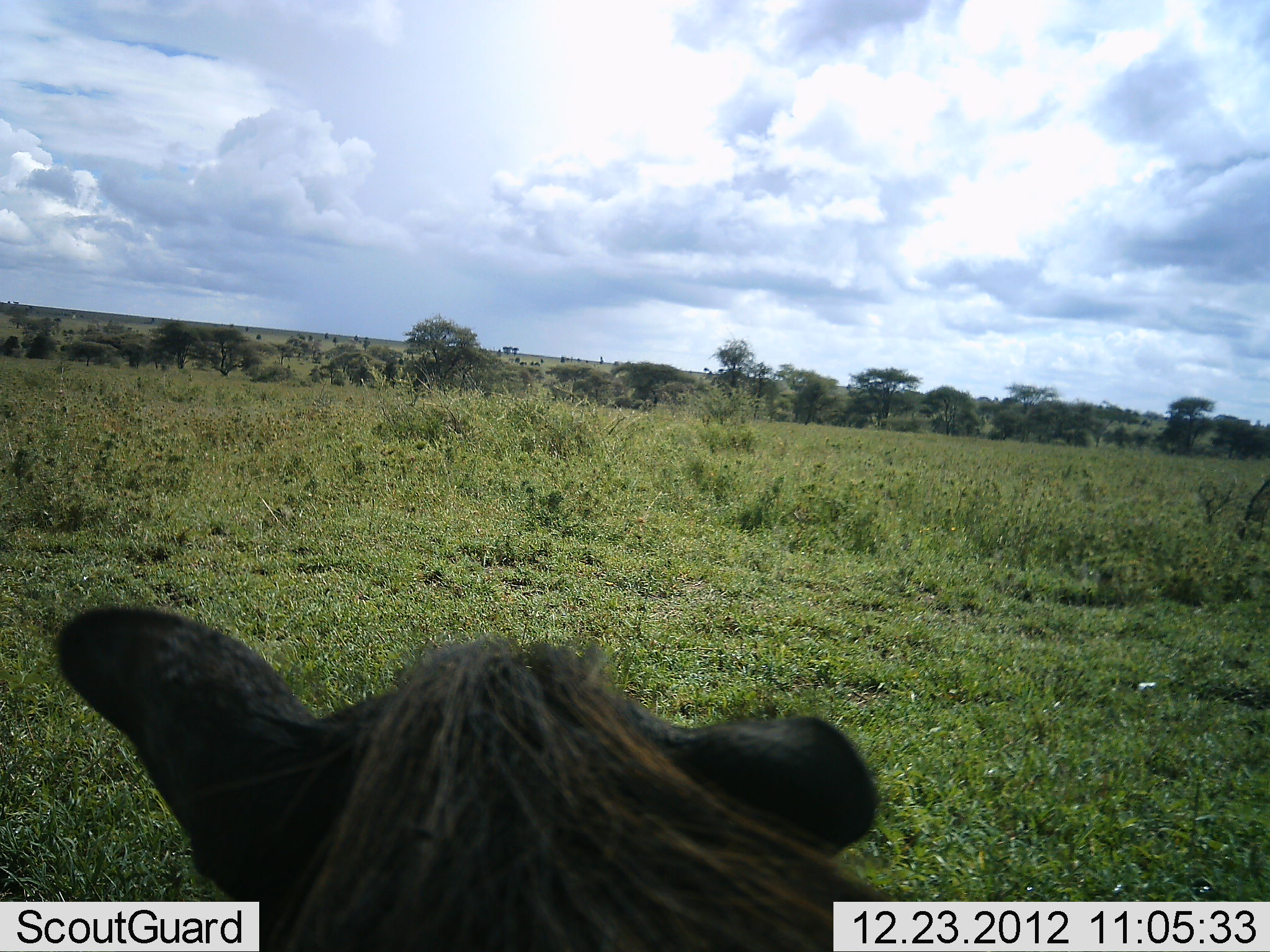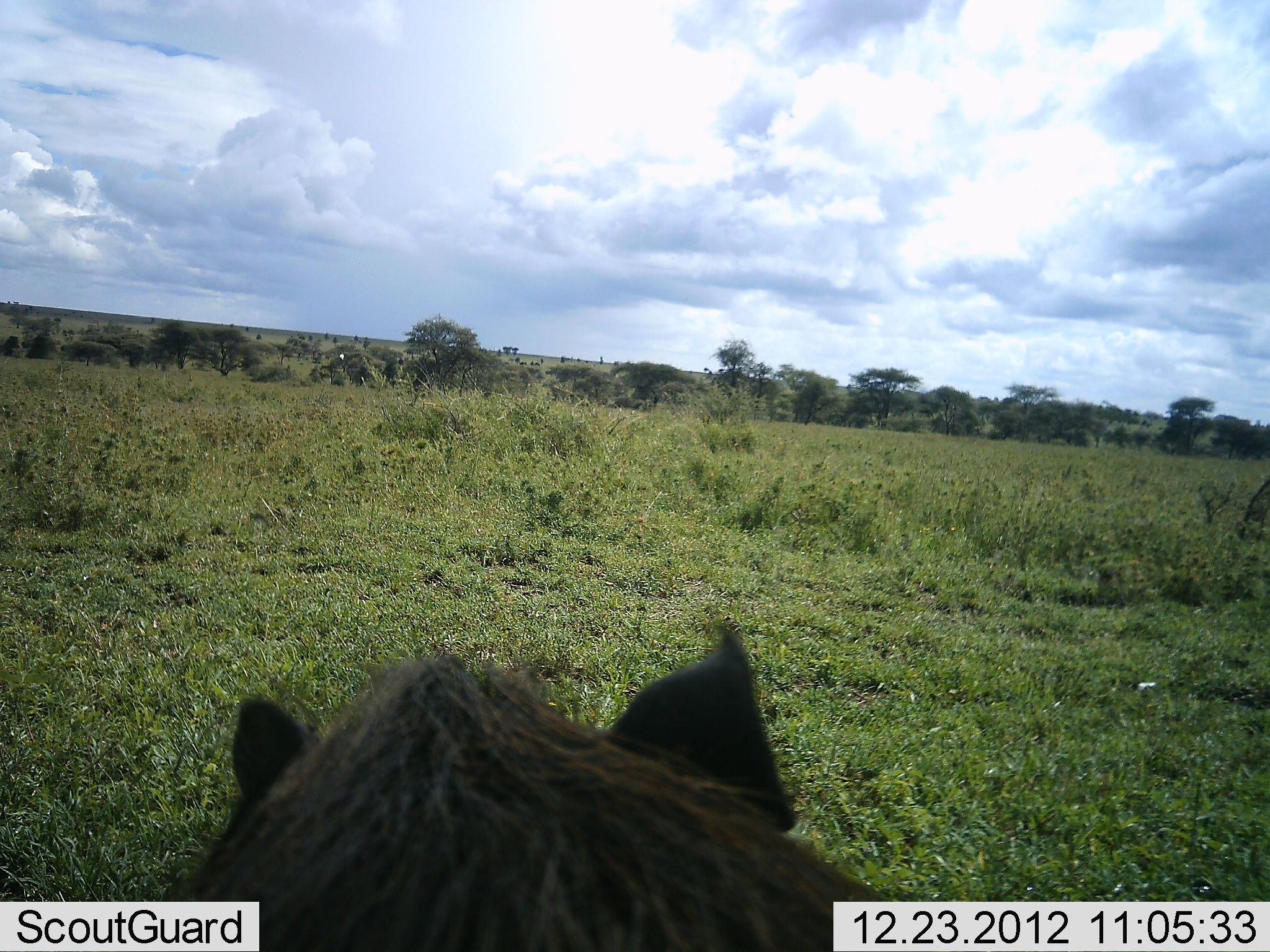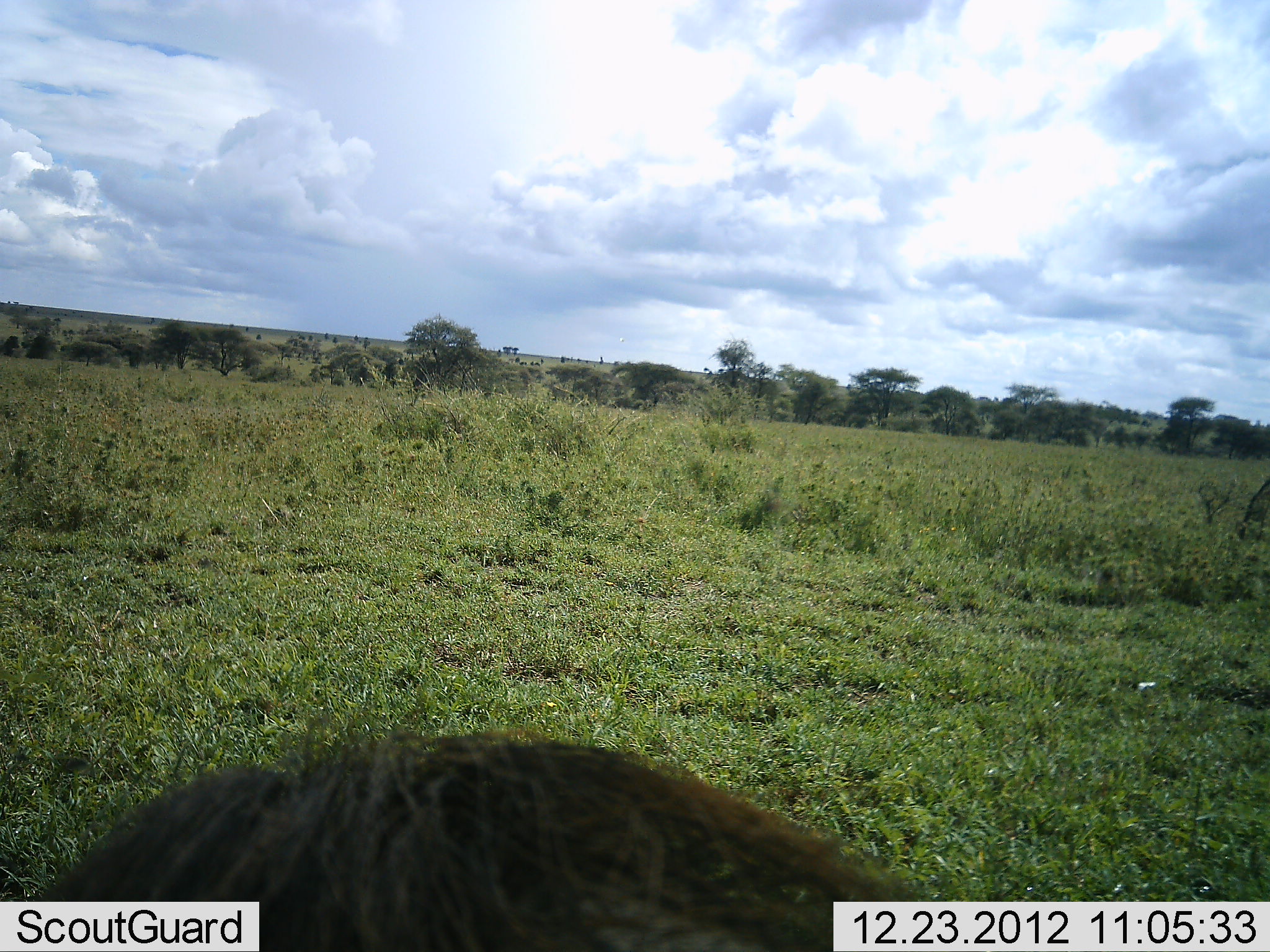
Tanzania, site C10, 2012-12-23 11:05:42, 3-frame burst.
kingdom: Animalia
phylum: Chordata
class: Mammalia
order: Artiodactyla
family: Suidae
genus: Phacochoerus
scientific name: Phacochoerus africanus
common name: warthog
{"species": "warthog (Phacochoerus africanus)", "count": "1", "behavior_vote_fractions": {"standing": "69%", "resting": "17%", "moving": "3%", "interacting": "0%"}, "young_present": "0%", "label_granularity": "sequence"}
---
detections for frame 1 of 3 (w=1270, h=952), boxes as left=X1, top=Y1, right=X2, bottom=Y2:
animal: left=58, top=607, right=897, bottom=952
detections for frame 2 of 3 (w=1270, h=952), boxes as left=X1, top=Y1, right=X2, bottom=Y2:
animal: left=158, top=630, right=896, bottom=952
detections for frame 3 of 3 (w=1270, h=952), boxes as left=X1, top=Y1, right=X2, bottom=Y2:
animal: left=41, top=738, right=952, bottom=952